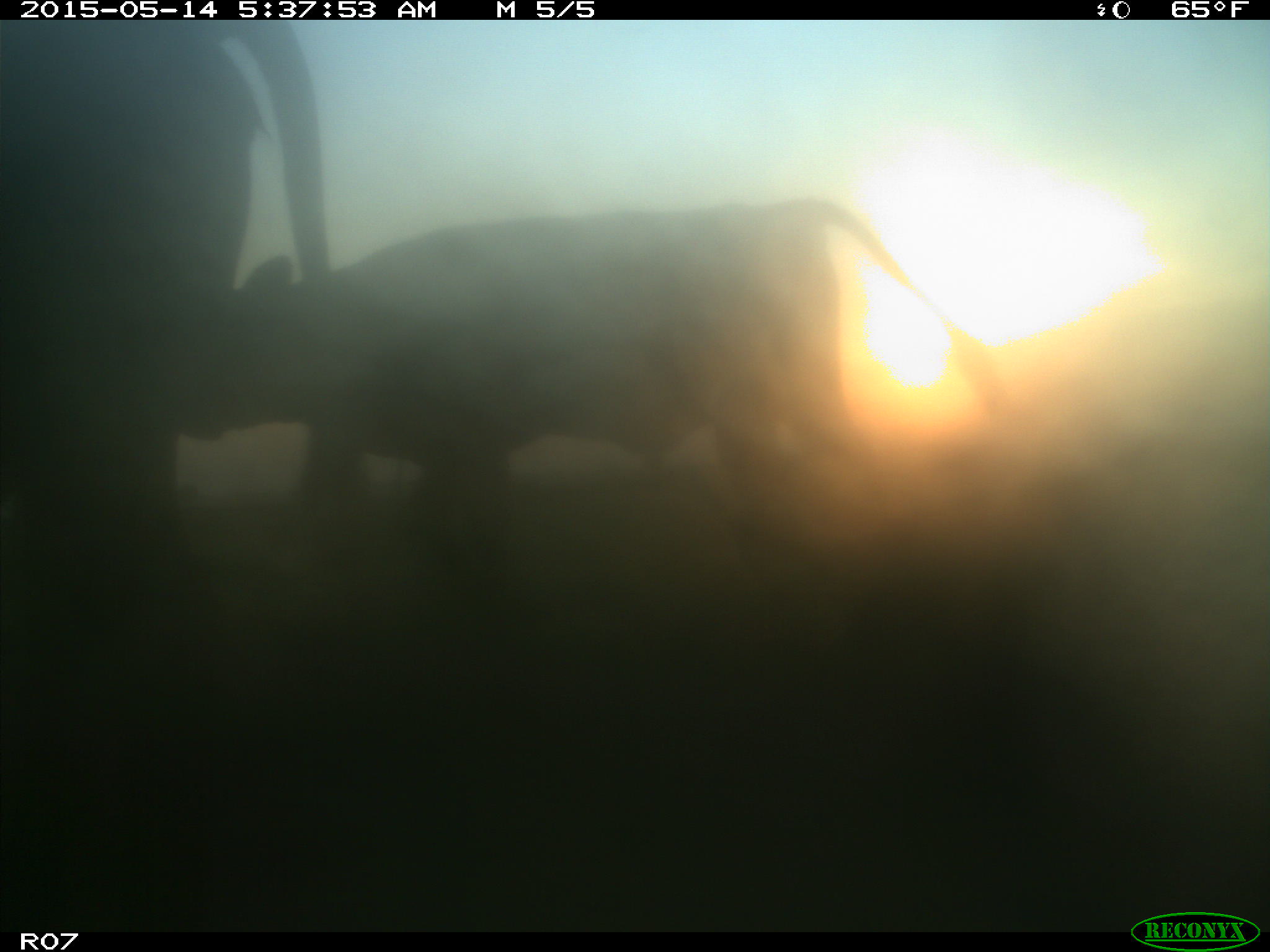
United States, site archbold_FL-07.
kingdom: Animalia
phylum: Chordata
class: Mammalia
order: Artiodactyla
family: Bovidae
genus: Bos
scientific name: Bos taurus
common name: domestic cow